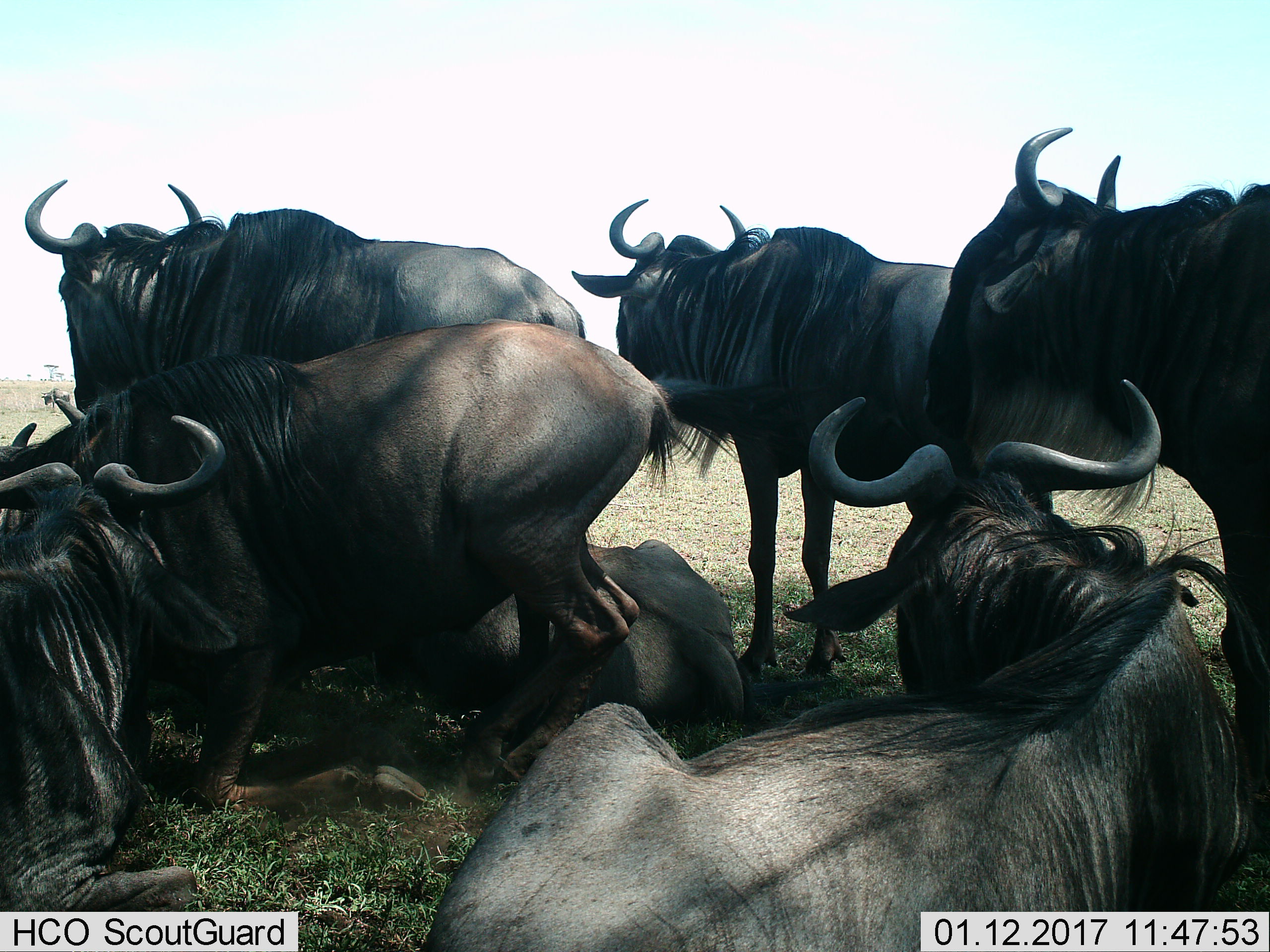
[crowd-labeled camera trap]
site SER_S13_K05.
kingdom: Animalia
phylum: Chordata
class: Mammalia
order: Artiodactyla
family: Bovidae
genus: Connochaetes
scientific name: Connochaetes taurinus taurinus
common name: blue wildebeest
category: wildebeestblue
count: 7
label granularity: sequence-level